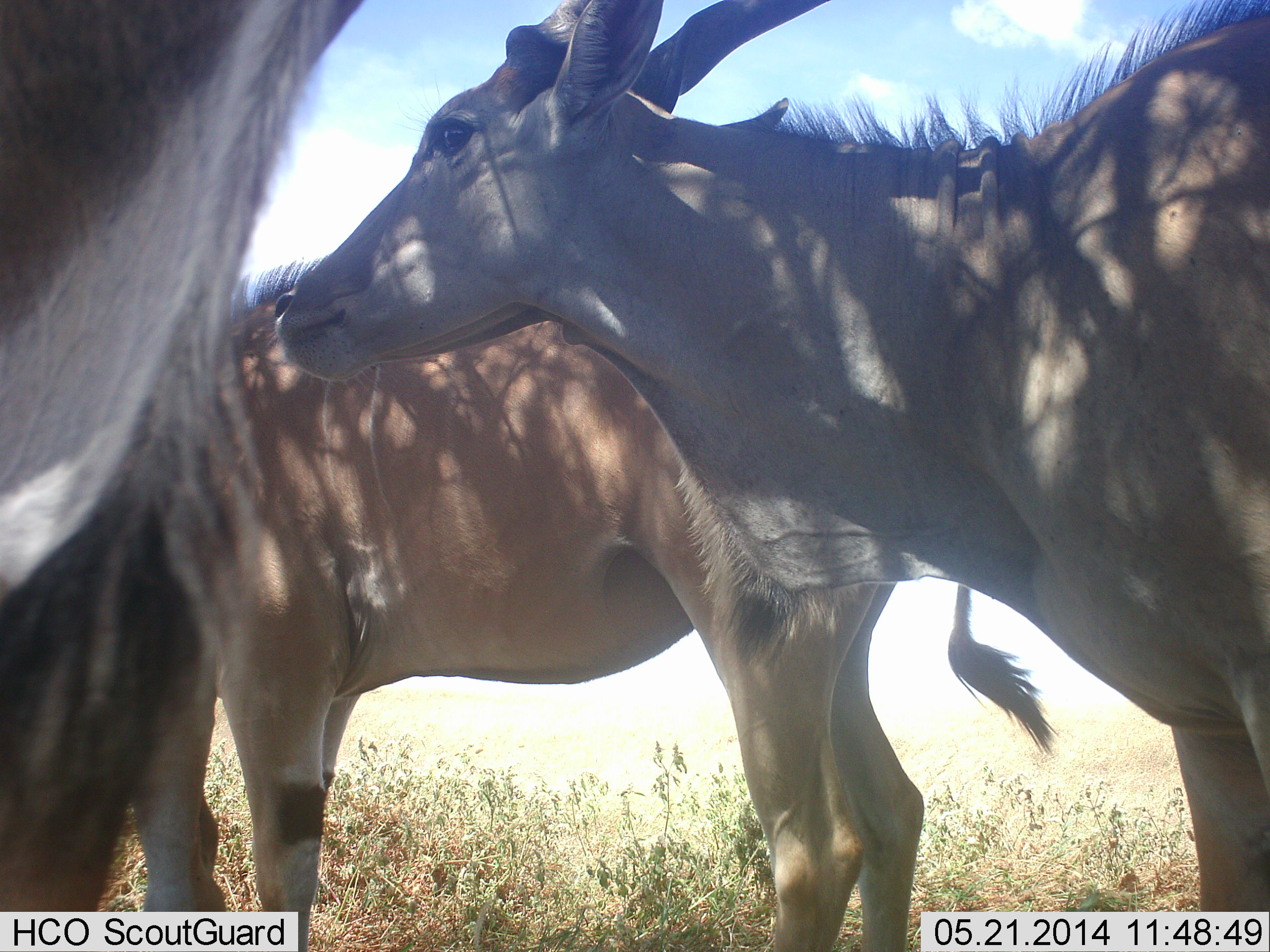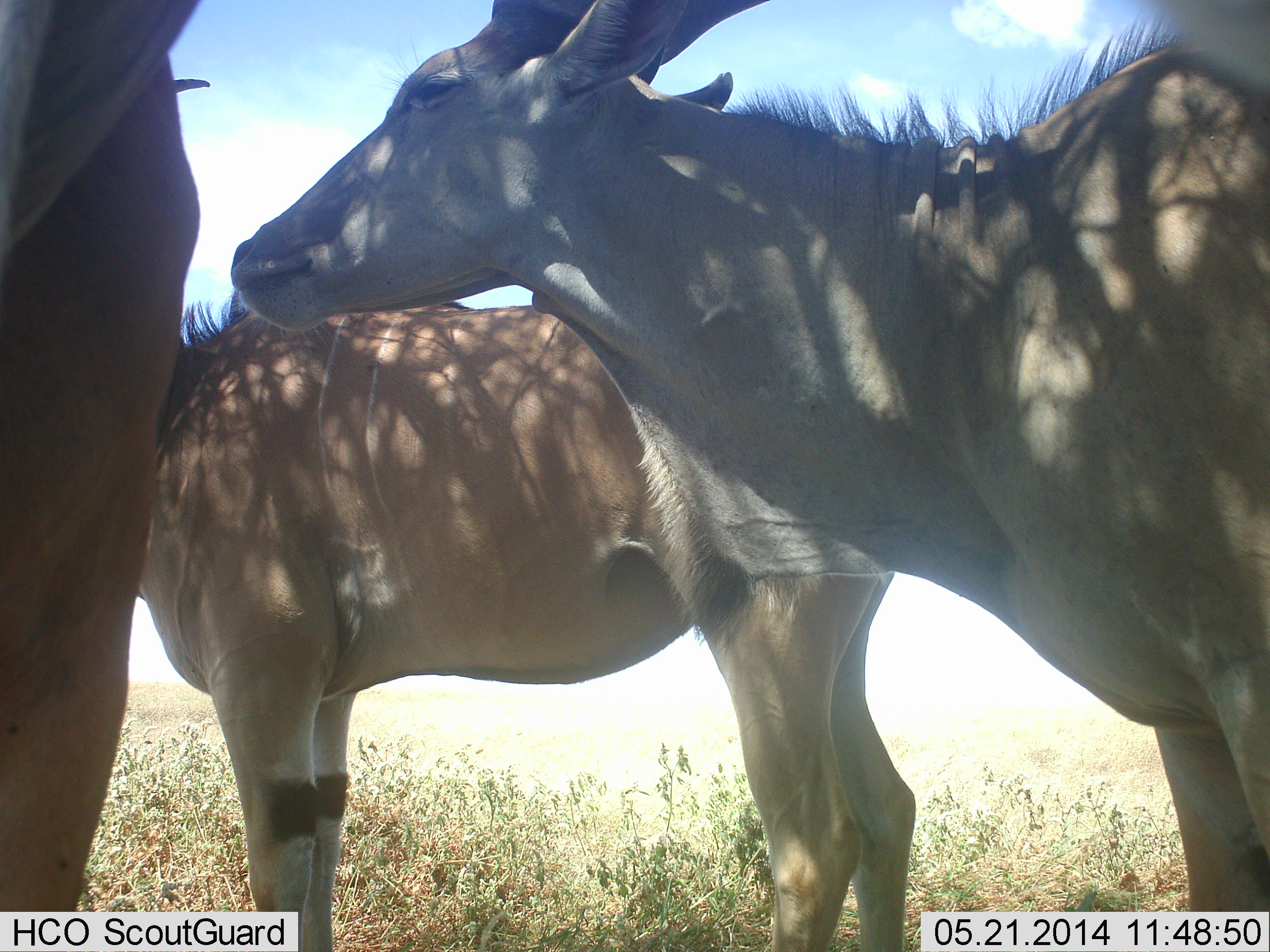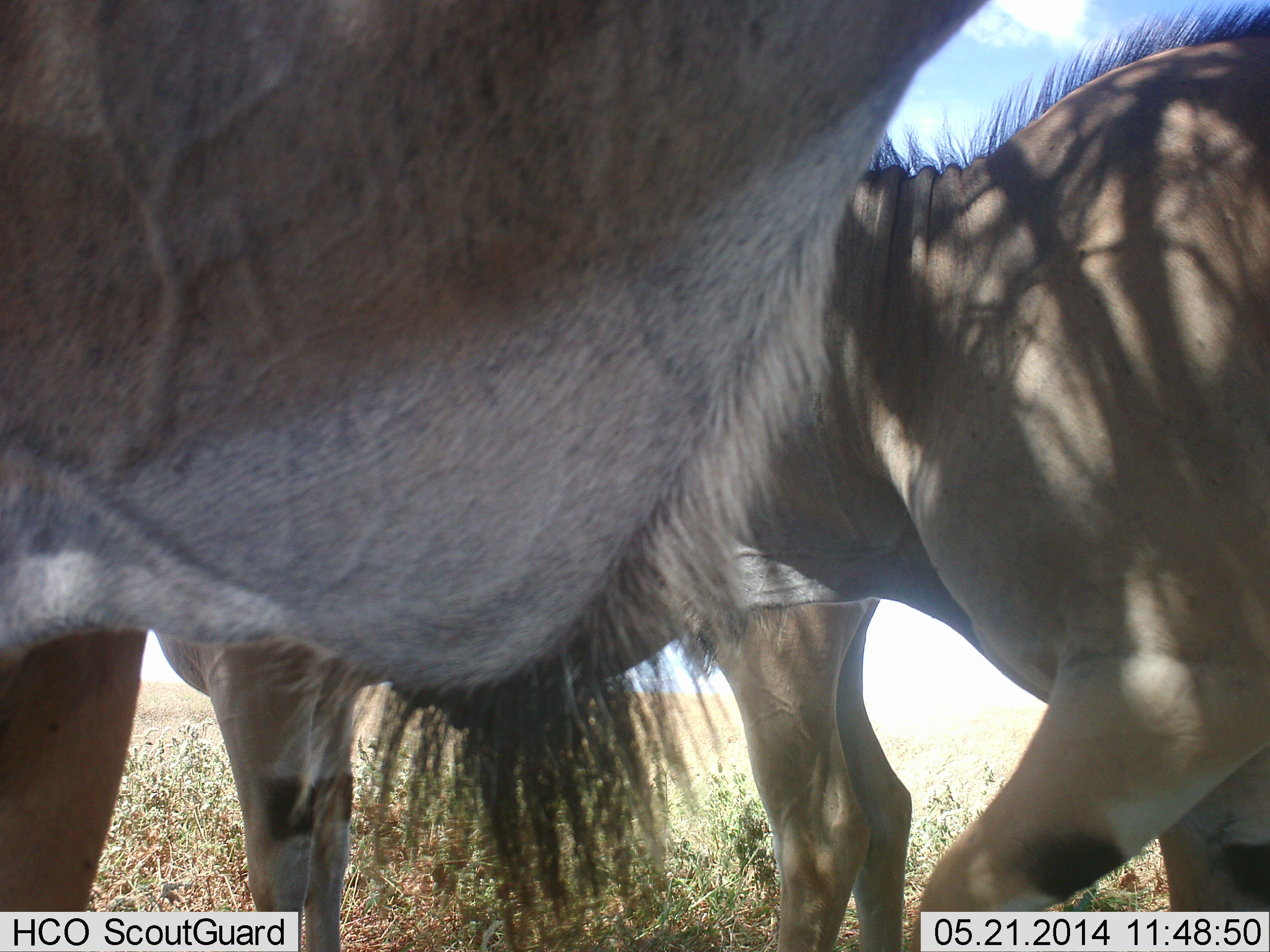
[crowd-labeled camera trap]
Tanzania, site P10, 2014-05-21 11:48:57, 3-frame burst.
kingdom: Animalia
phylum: Chordata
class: Mammalia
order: Artiodactyla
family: Bovidae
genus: Tragelaphus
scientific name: Tragelaphus oryx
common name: eland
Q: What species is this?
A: Eland (Tragelaphus oryx).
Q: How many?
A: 3.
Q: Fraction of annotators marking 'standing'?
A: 90%.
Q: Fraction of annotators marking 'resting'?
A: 10%.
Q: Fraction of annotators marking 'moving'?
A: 30%.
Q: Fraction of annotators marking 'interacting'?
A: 0%.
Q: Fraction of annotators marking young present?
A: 0%.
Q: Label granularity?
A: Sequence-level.